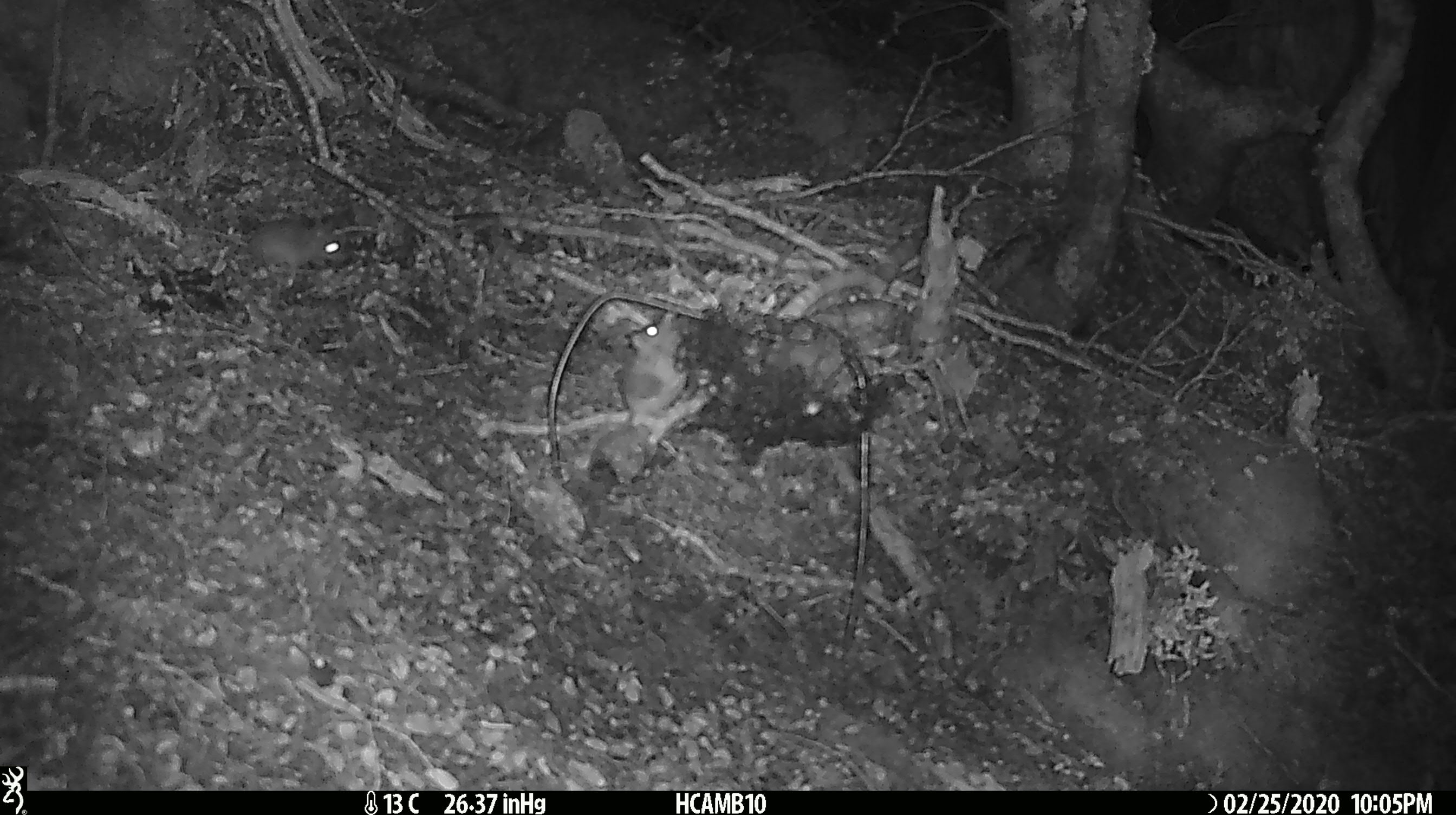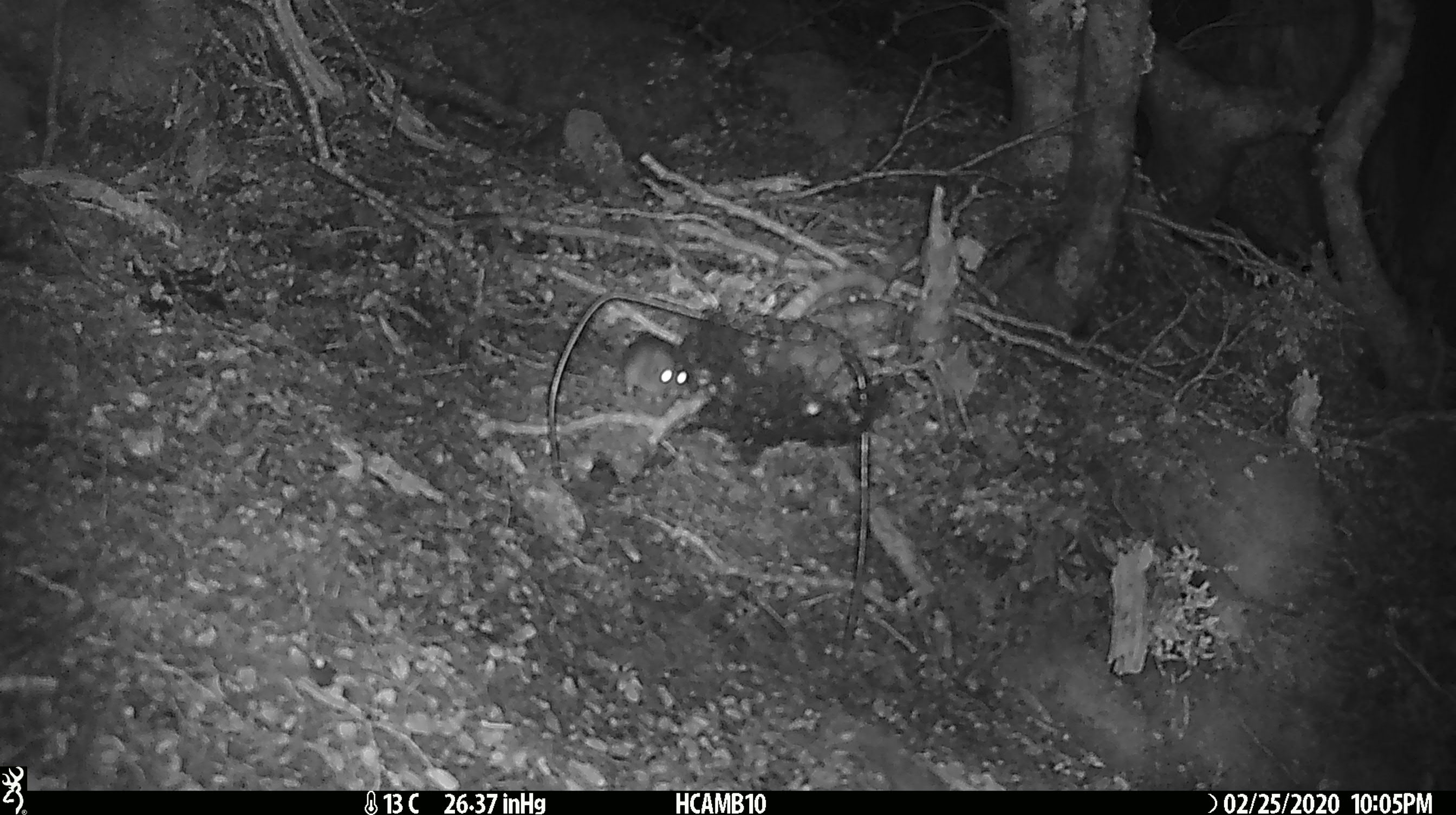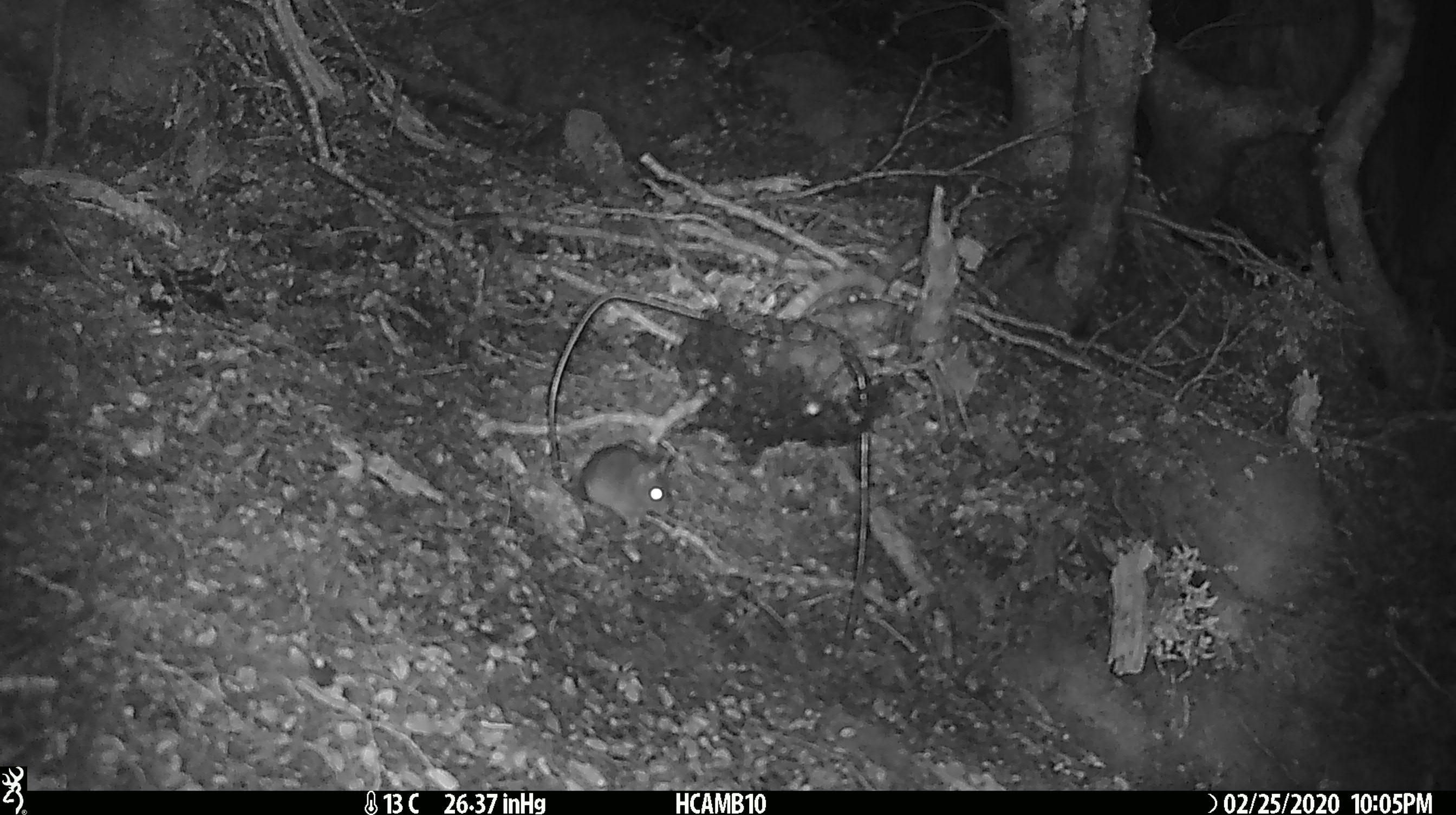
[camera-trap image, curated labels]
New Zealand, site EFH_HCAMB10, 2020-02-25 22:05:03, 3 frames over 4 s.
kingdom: Animalia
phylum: Chordata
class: Mammalia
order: Rodentia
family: Muridae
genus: Mus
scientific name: Mus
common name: mouse